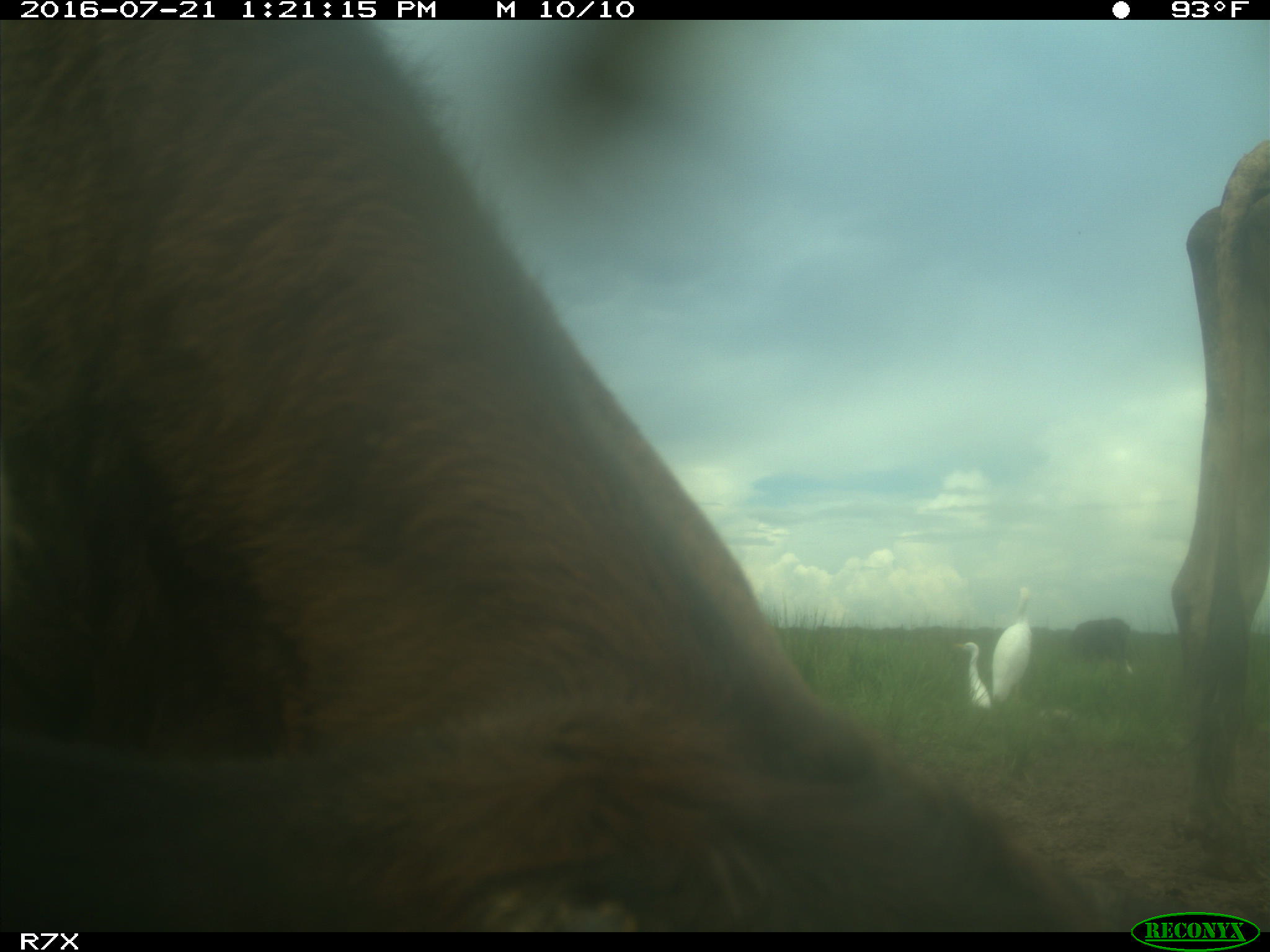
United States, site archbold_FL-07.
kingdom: Animalia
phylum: Chordata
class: Mammalia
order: Artiodactyla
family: Bovidae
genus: Bos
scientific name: Bos taurus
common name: domestic cow